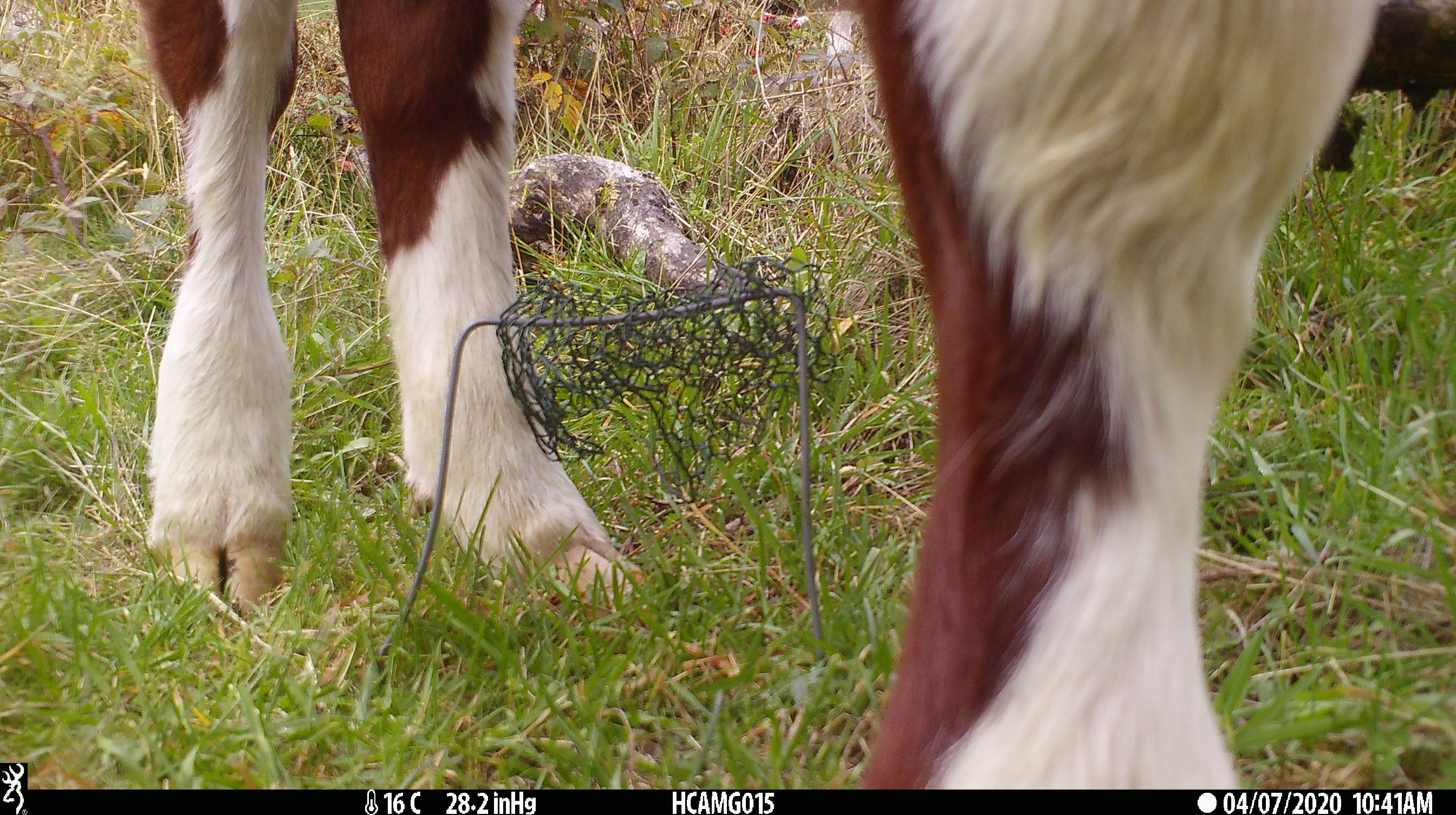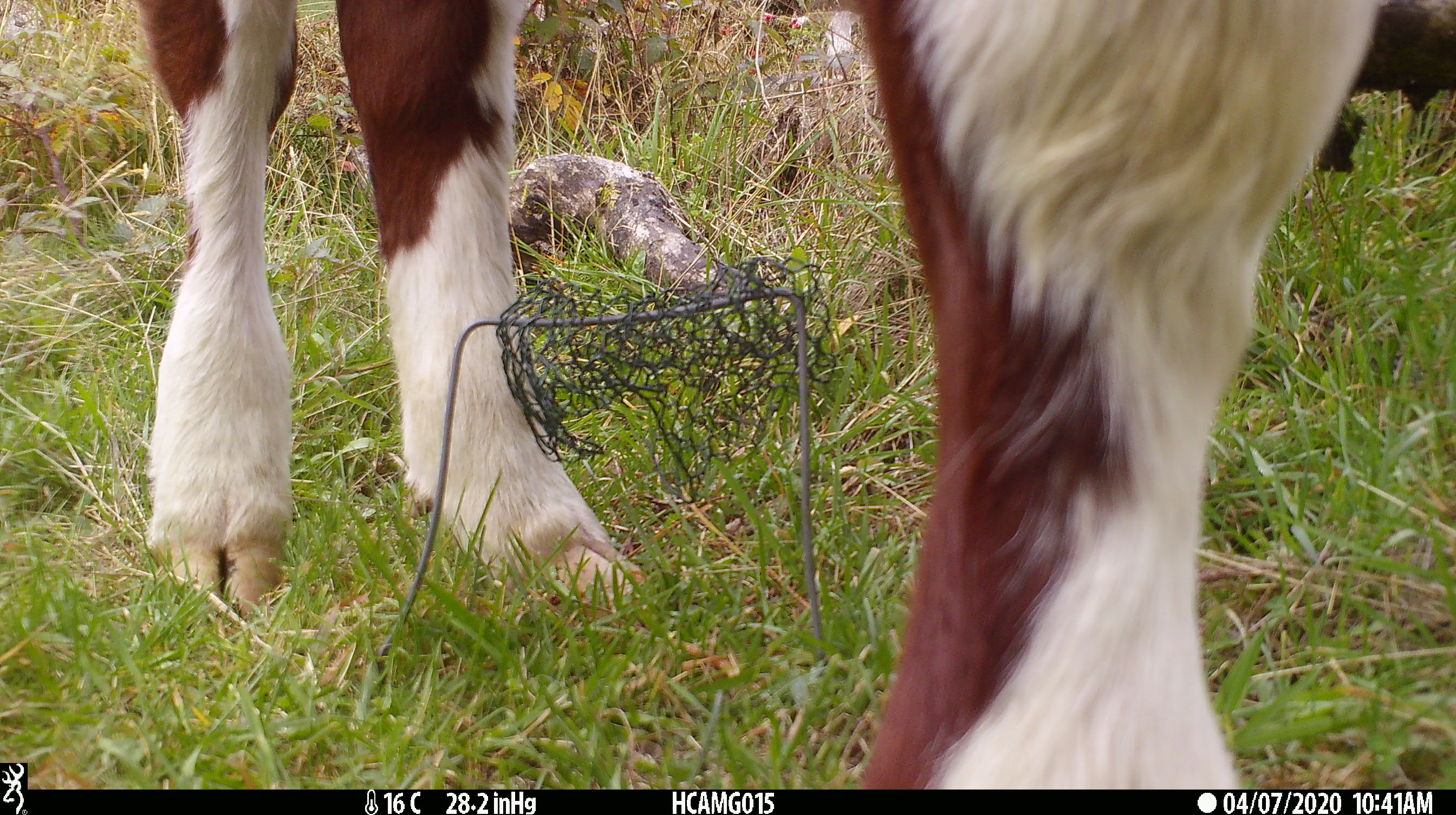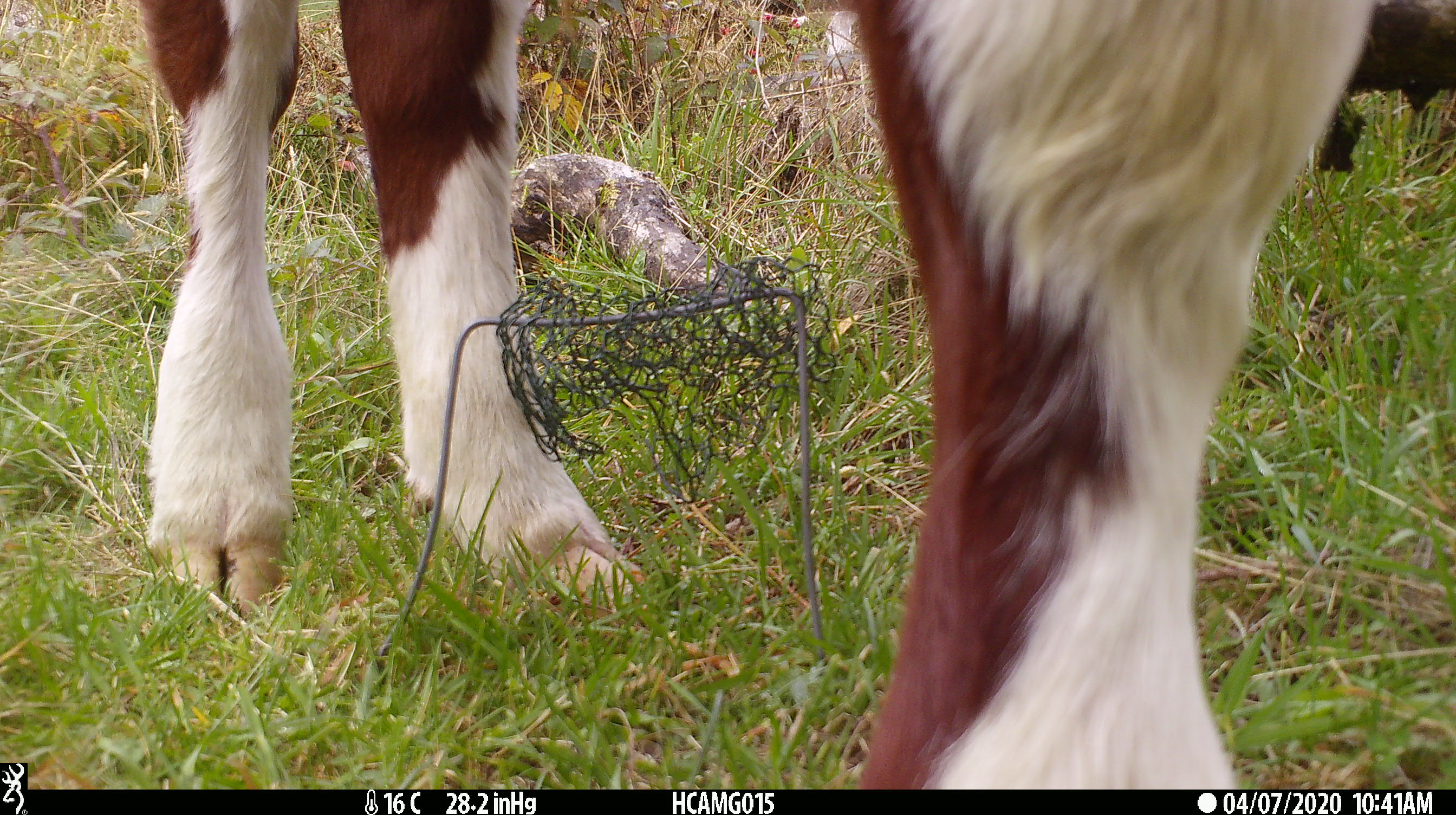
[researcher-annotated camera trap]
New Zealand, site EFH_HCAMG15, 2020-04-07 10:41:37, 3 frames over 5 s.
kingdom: Animalia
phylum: Chordata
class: Mammalia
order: Artiodactyla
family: Bovidae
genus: Bos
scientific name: Bos taurus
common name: domestic cow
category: cow